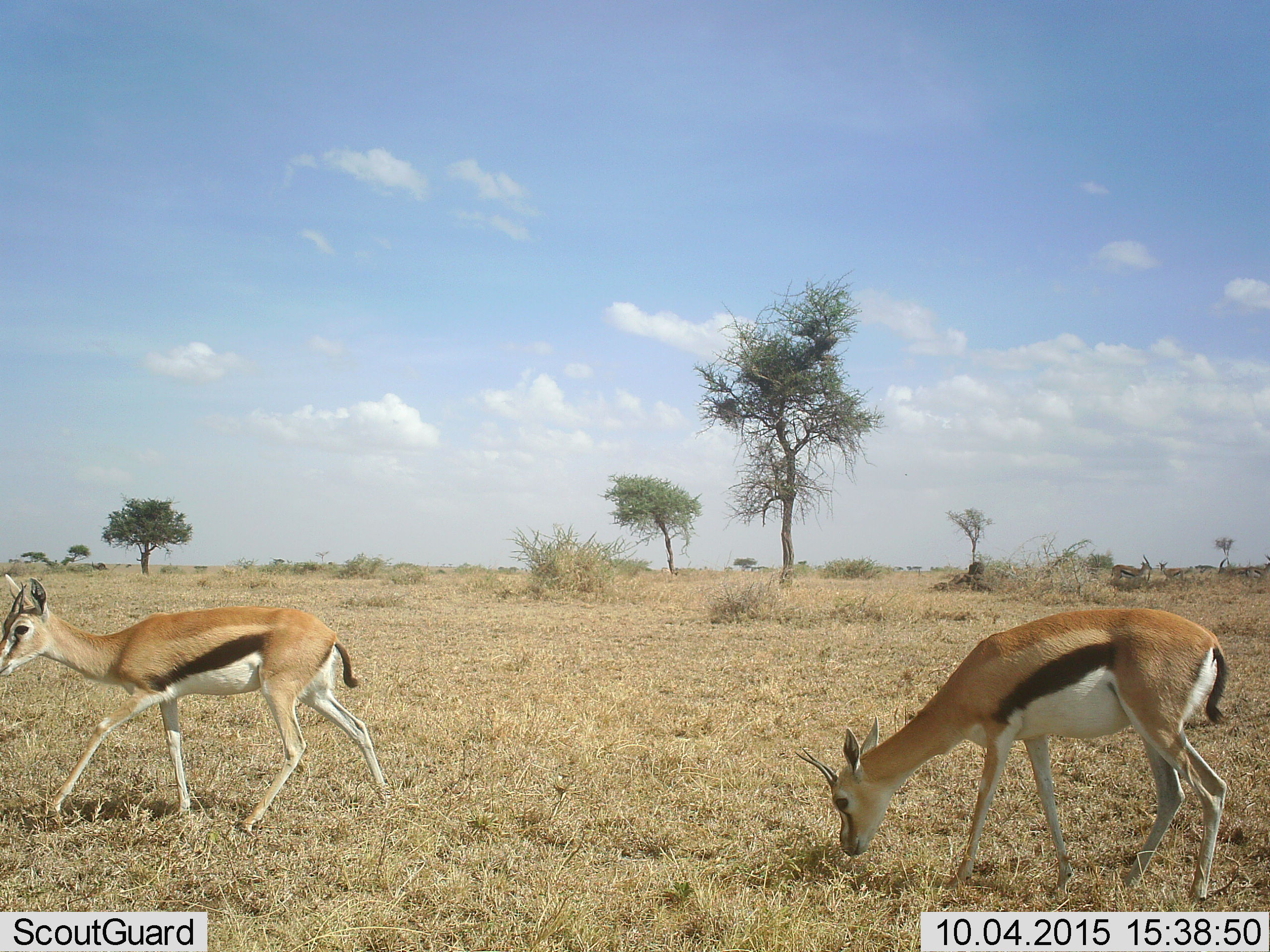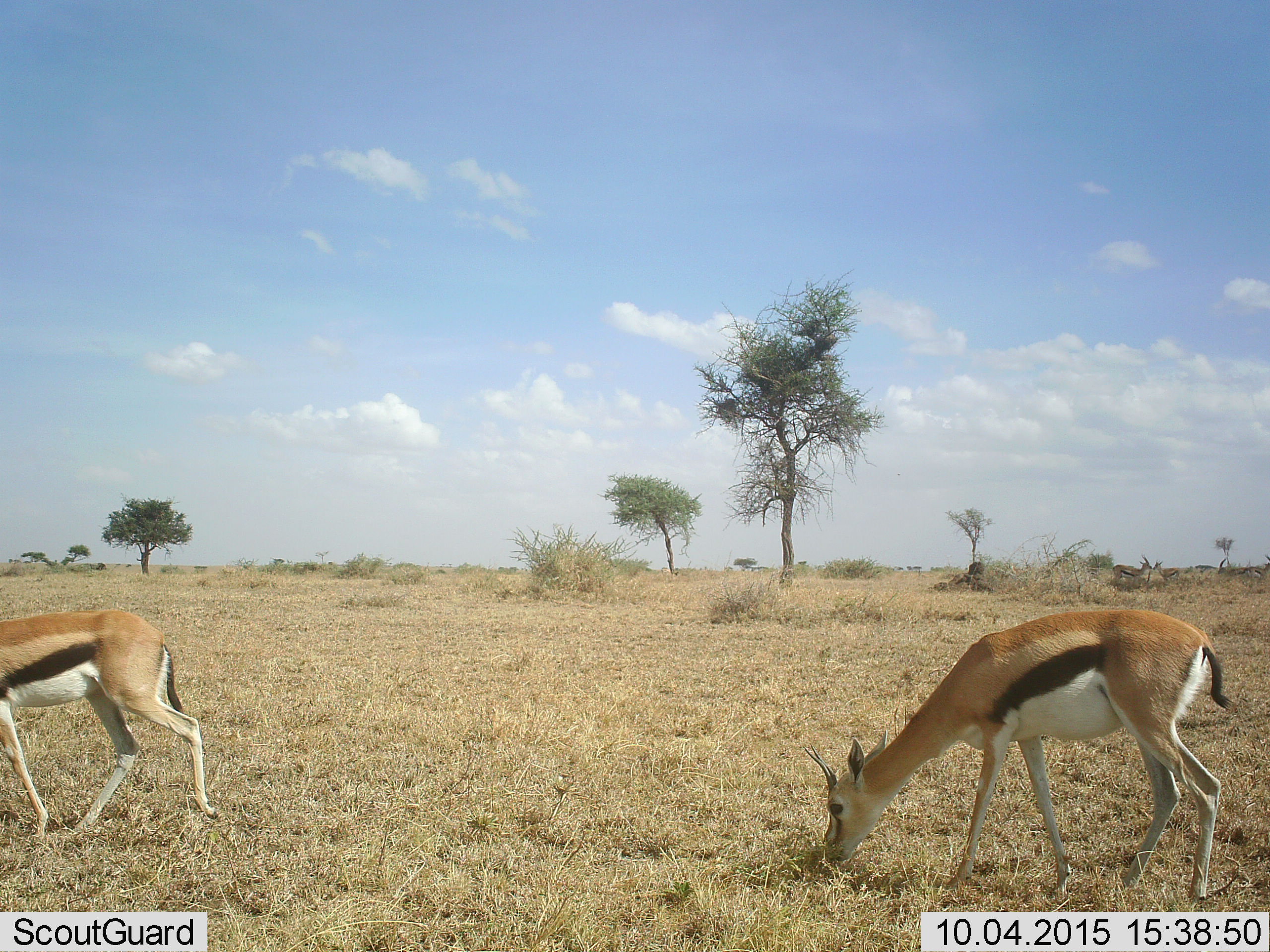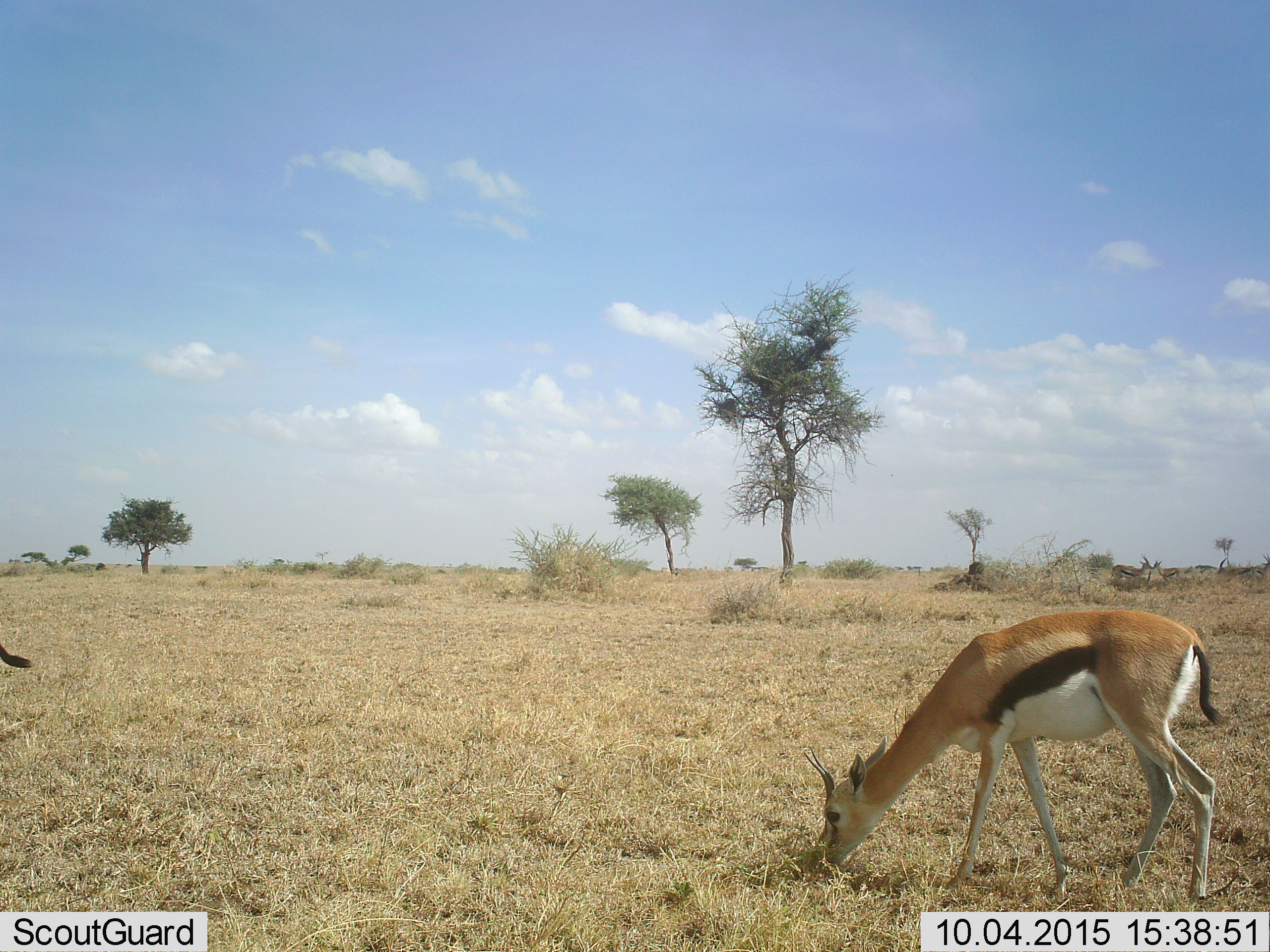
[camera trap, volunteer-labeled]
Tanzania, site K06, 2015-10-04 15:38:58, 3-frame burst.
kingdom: Animalia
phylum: Chordata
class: Mammalia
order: Artiodactyla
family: Bovidae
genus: Eudorcas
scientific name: Eudorcas thomsonii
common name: thomson's gazelle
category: gazellethomsons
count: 5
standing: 62%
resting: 0%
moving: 62%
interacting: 0%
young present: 0%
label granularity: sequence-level